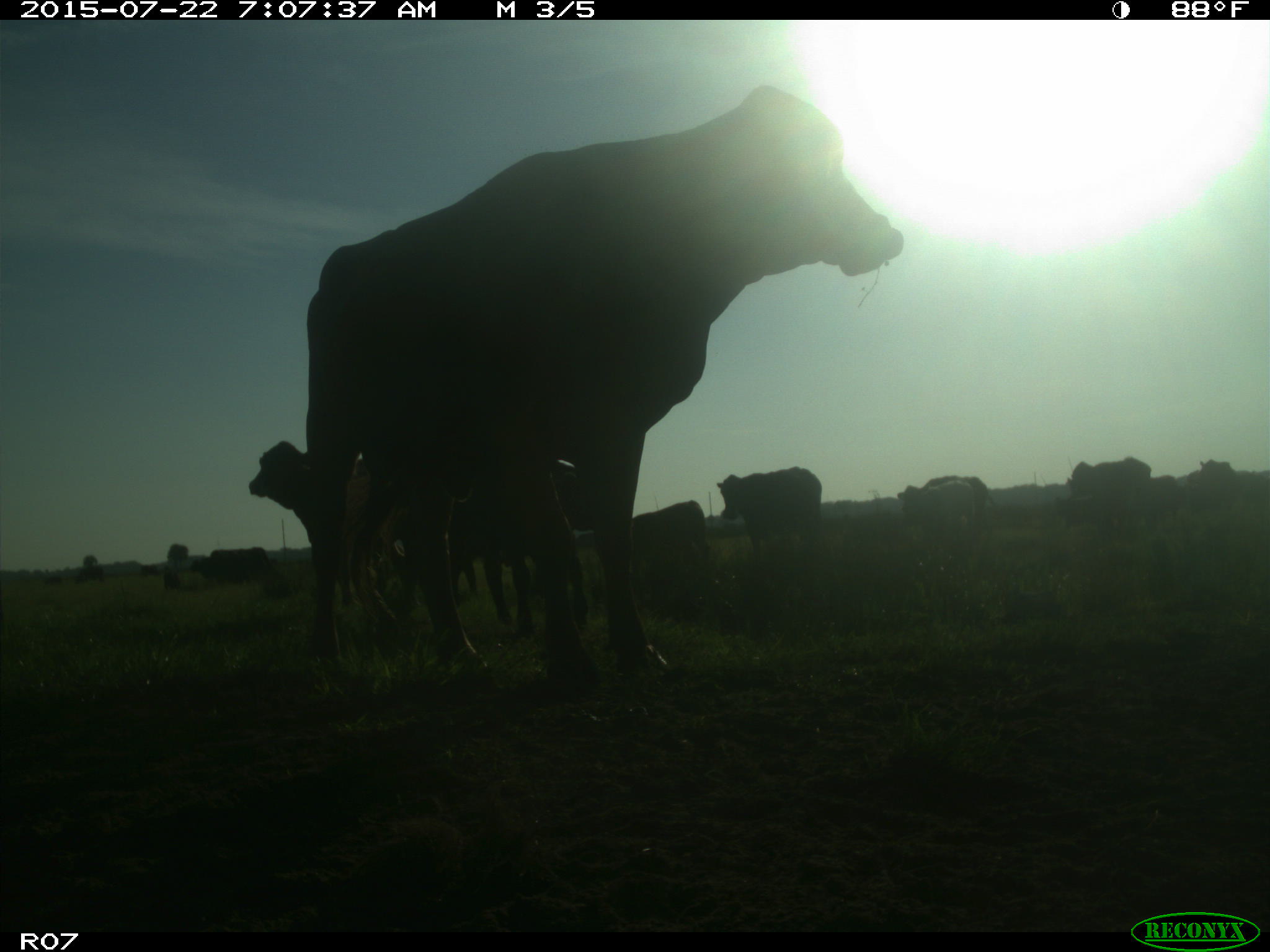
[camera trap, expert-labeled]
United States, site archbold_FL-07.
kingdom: Animalia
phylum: Chordata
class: Mammalia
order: Carnivora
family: Procyonidae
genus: Procyon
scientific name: Procyon lotor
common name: common raccoon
Procyon lotor (common raccoon).